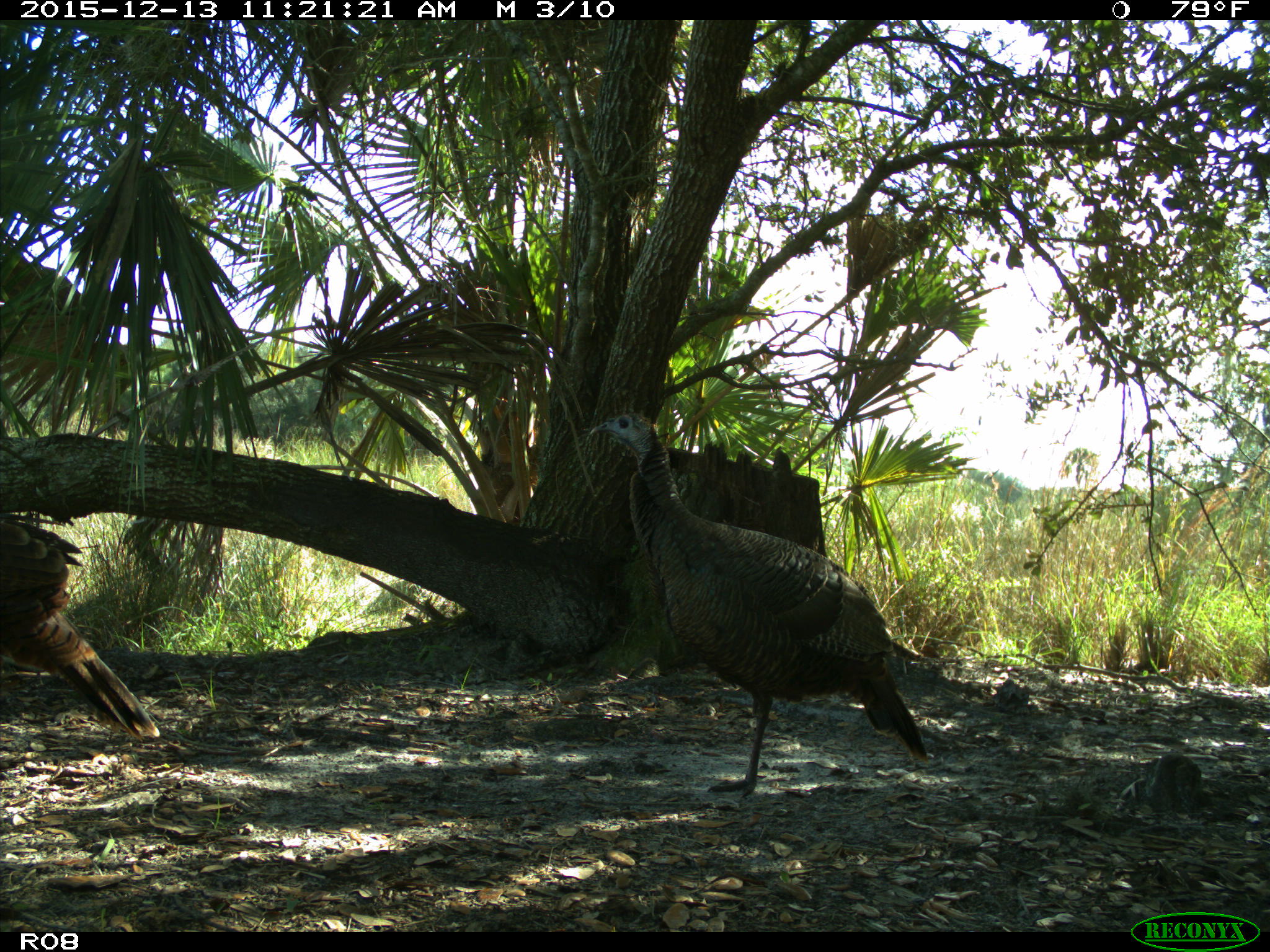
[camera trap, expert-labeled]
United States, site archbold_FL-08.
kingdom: Animalia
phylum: Chordata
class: Aves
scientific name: Aves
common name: birds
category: unidentified bird